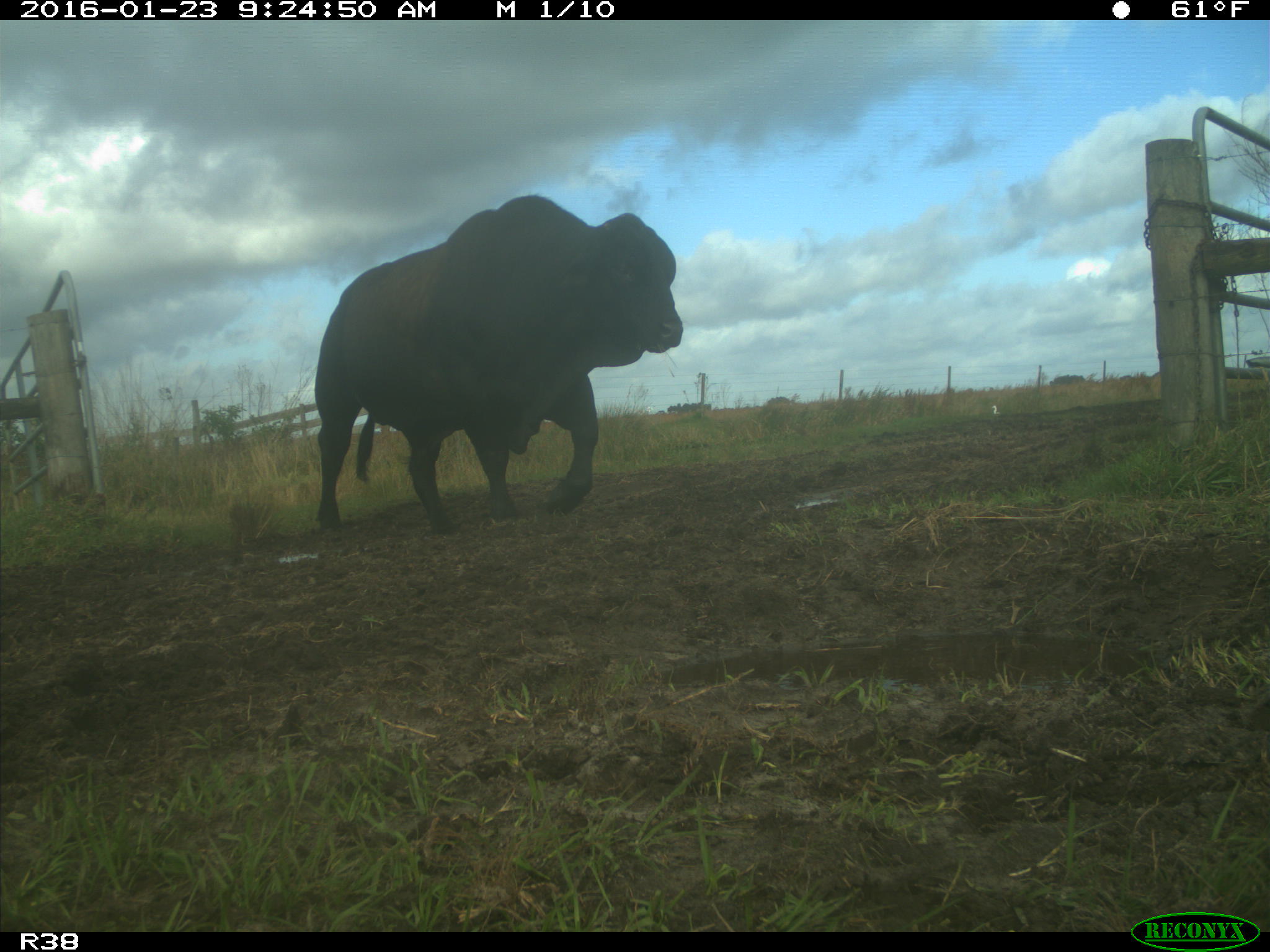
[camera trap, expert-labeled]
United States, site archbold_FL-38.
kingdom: Animalia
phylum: Chordata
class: Mammalia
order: Artiodactyla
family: Bovidae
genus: Bos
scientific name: Bos taurus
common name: domestic cow